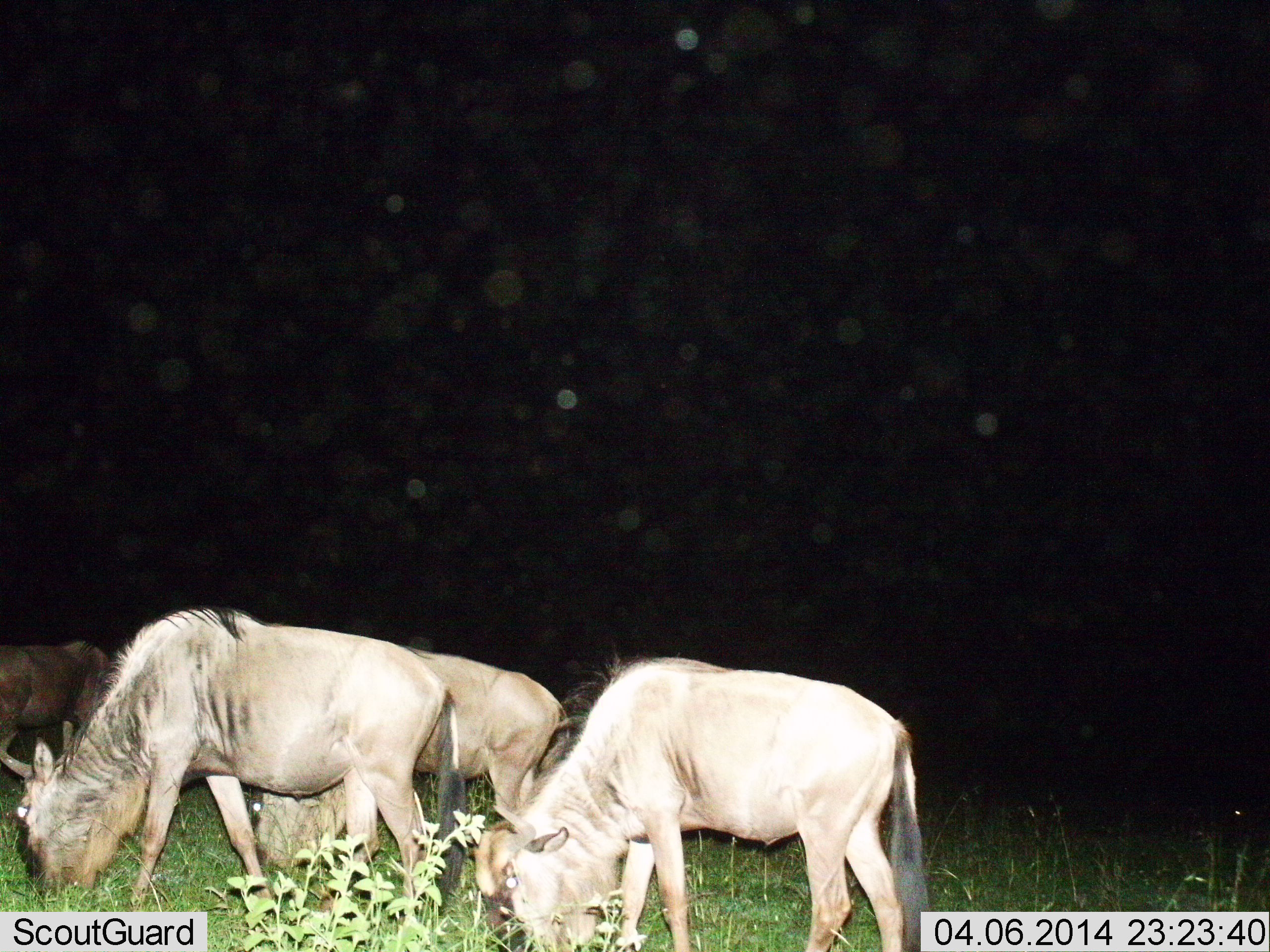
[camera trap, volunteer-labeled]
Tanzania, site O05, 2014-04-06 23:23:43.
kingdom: Animalia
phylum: Chordata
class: Mammalia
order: Artiodactyla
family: Bovidae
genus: Connochaetes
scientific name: Connochaetes taurinus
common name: blue wildebeest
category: wildebeest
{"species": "wildebeest (blue wildebeest) (Connochaetes taurinus)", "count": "4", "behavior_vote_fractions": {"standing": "0%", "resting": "0%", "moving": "0%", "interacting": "0%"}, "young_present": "0%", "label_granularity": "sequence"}